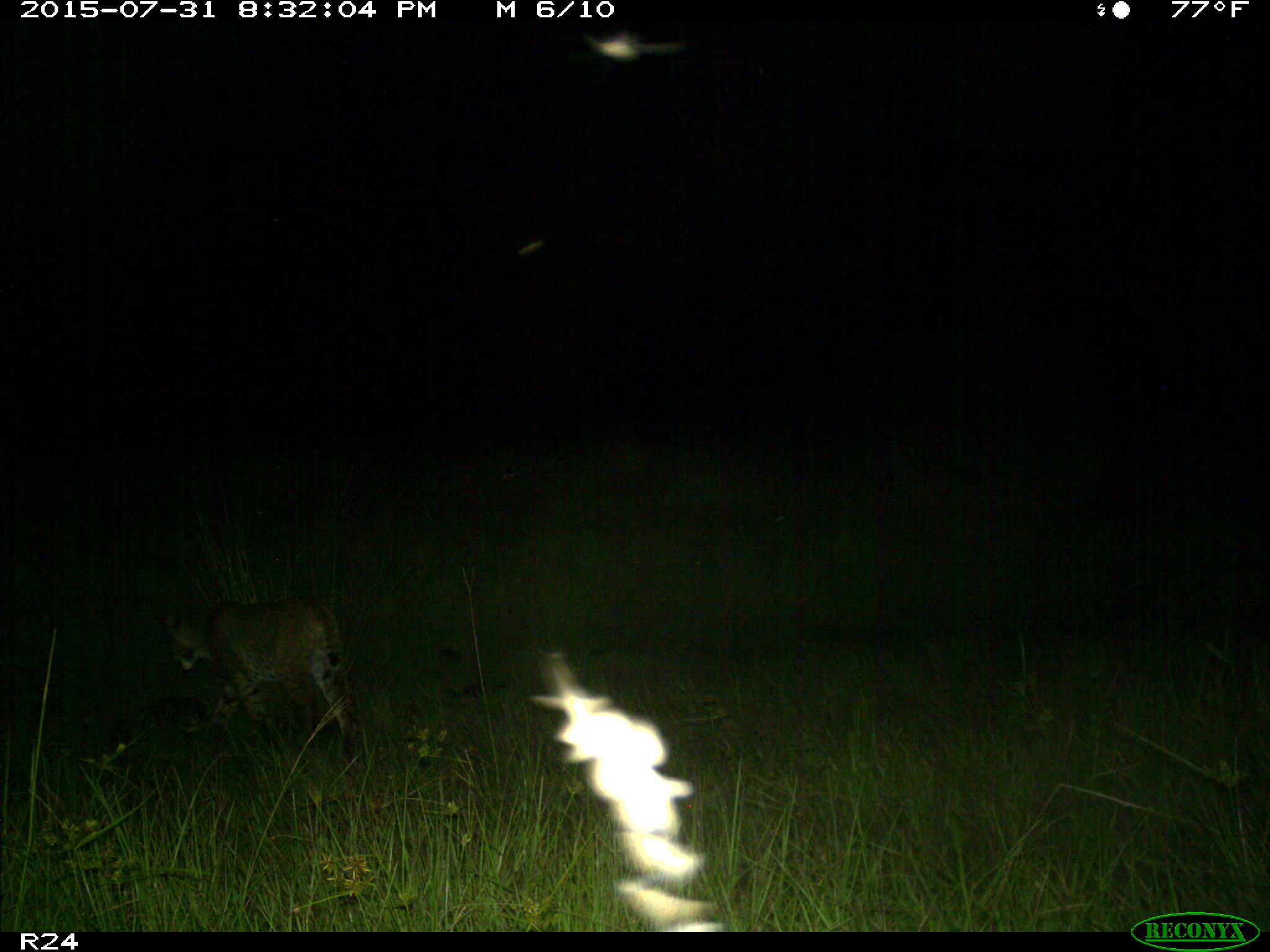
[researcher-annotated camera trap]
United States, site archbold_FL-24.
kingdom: Animalia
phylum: Chordata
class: Mammalia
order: Carnivora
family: Felidae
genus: Lynx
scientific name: Lynx rufus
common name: bobcat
Lynx rufus (bobcat).